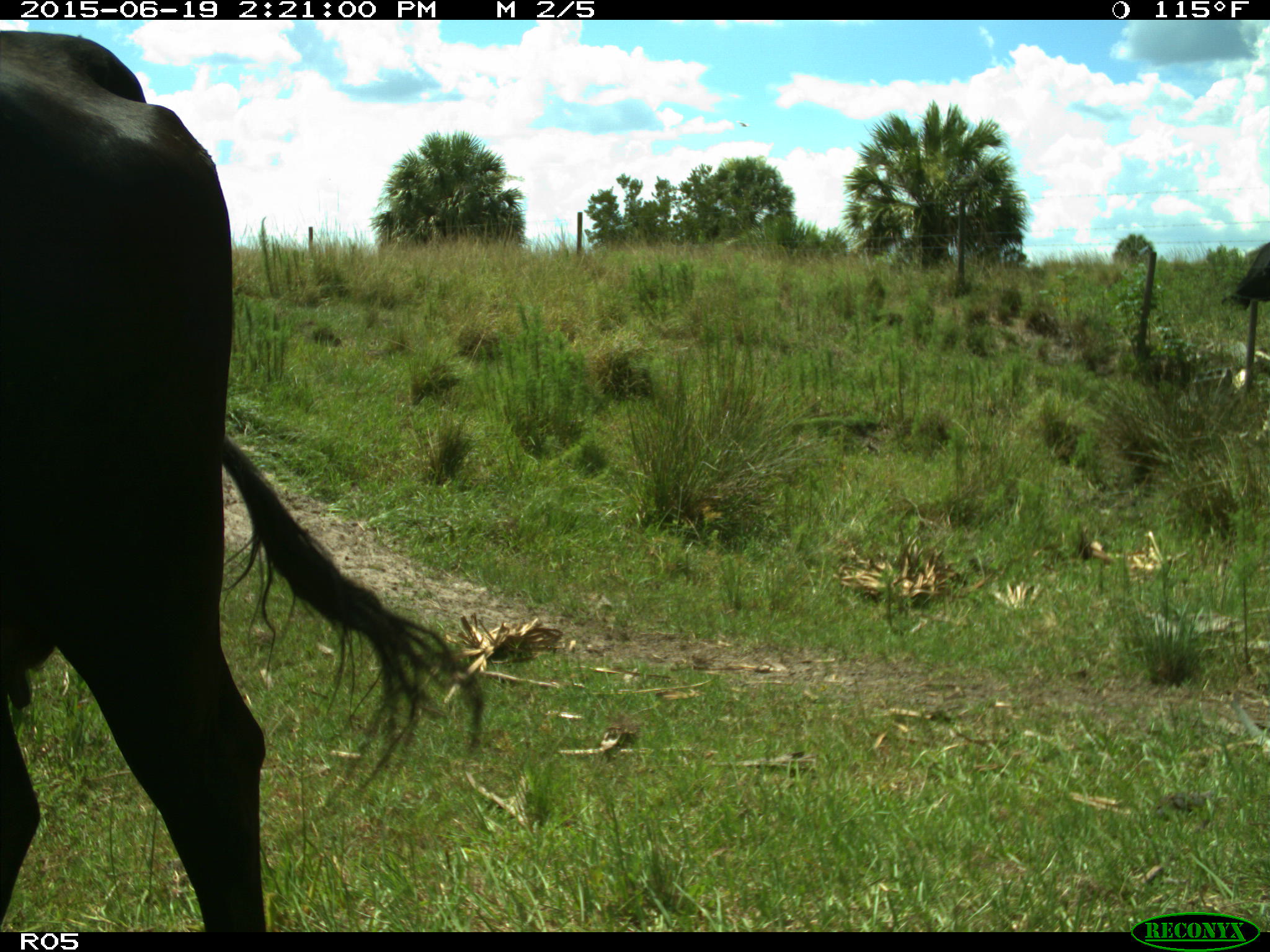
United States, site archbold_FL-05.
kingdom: Animalia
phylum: Chordata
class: Mammalia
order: Artiodactyla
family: Bovidae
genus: Bos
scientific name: Bos taurus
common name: domestic cow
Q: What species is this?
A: Bos taurus (domestic cow).